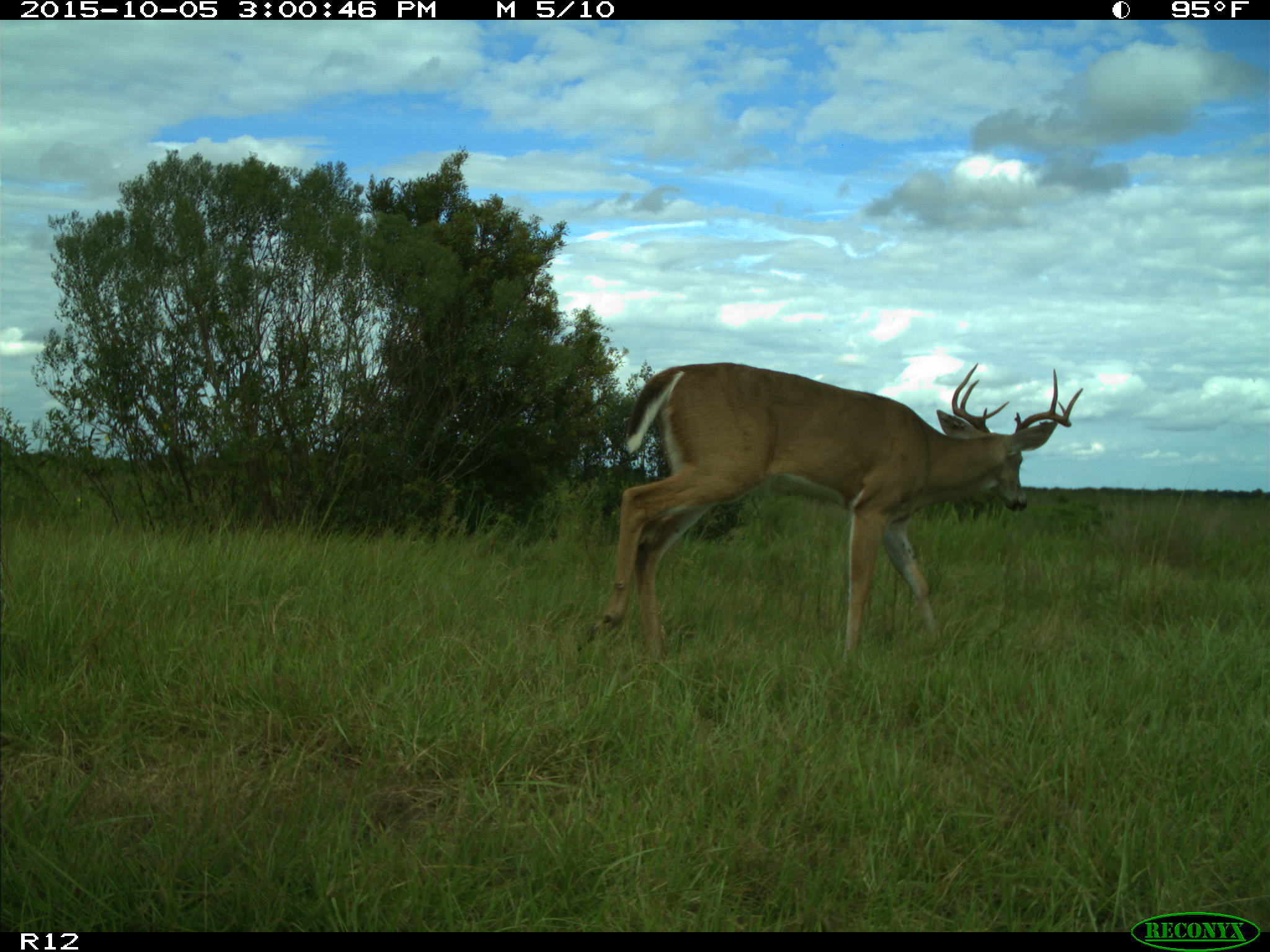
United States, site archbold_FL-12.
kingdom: Animalia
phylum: Chordata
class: Mammalia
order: Artiodactyla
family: Cervidae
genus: Odocoileus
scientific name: Odocoileus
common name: deer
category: unidentified deer